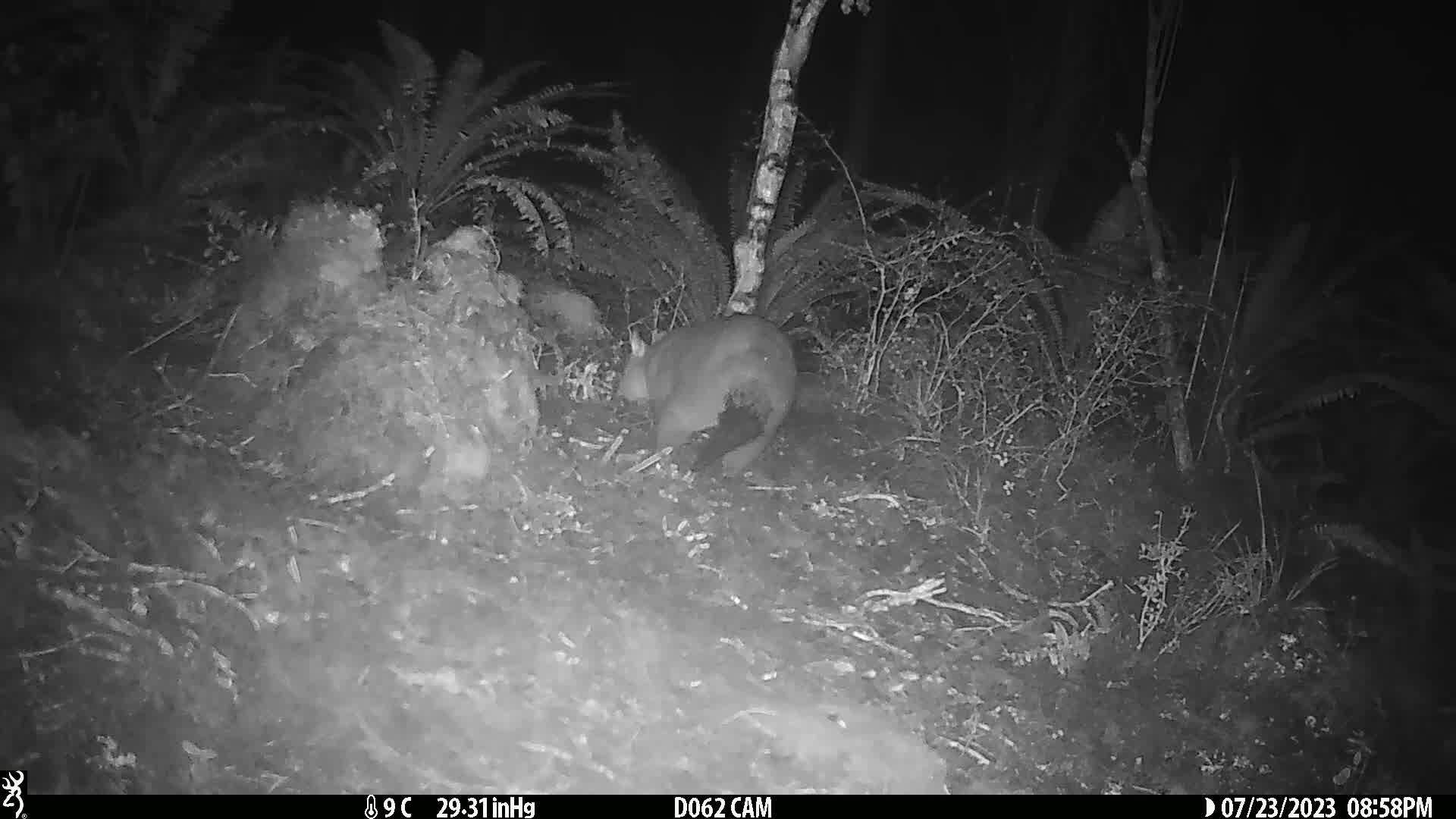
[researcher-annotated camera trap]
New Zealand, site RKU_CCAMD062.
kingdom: Animalia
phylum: Chordata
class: Mammalia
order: Diprotodontia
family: Phalangeridae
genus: Trichosurus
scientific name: Trichosurus vulpecula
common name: common brushtail possum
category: possum